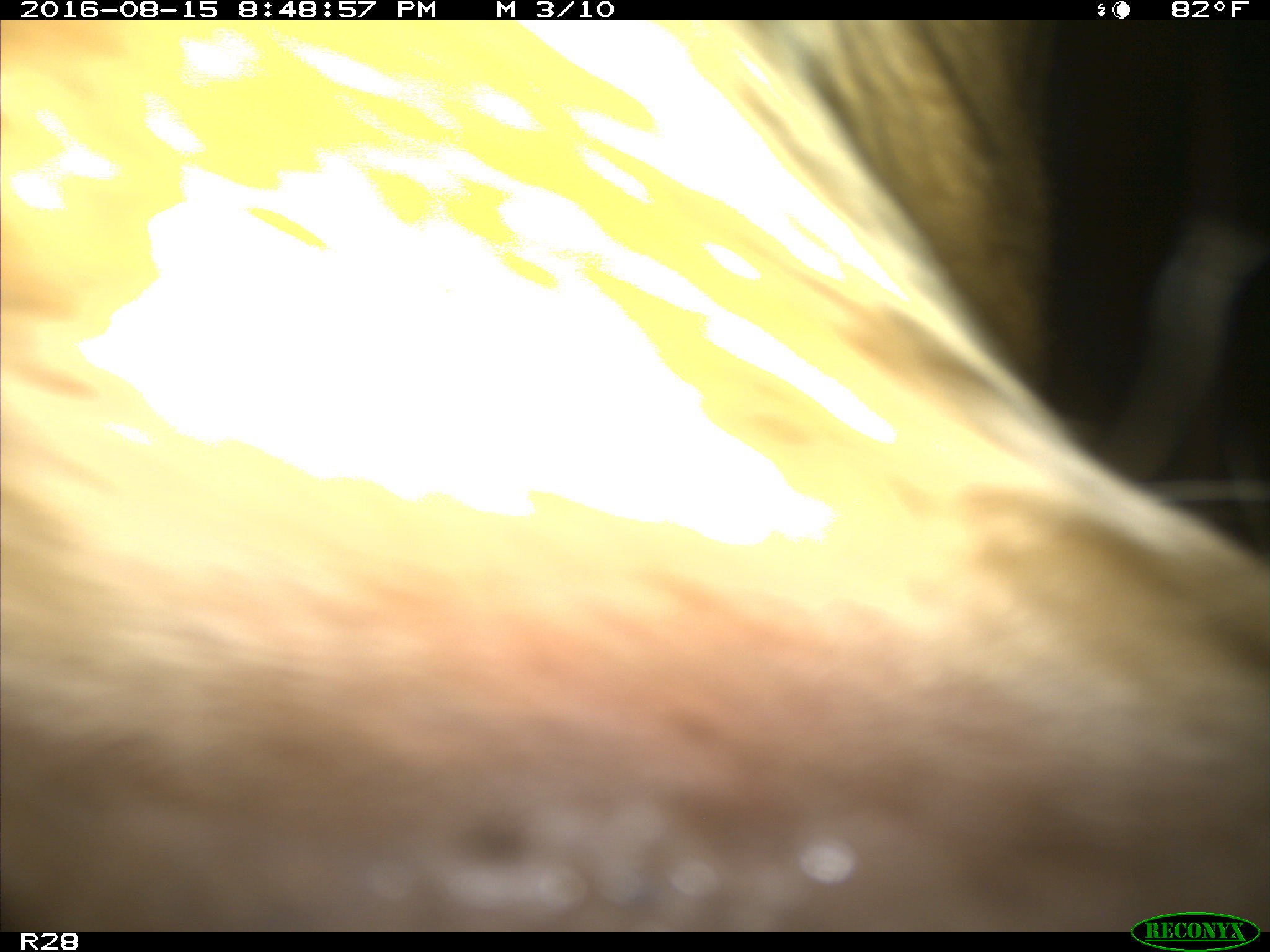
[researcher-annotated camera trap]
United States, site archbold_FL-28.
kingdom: Animalia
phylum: Chordata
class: Mammalia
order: Artiodactyla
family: Bovidae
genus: Bos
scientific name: Bos taurus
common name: domestic cow